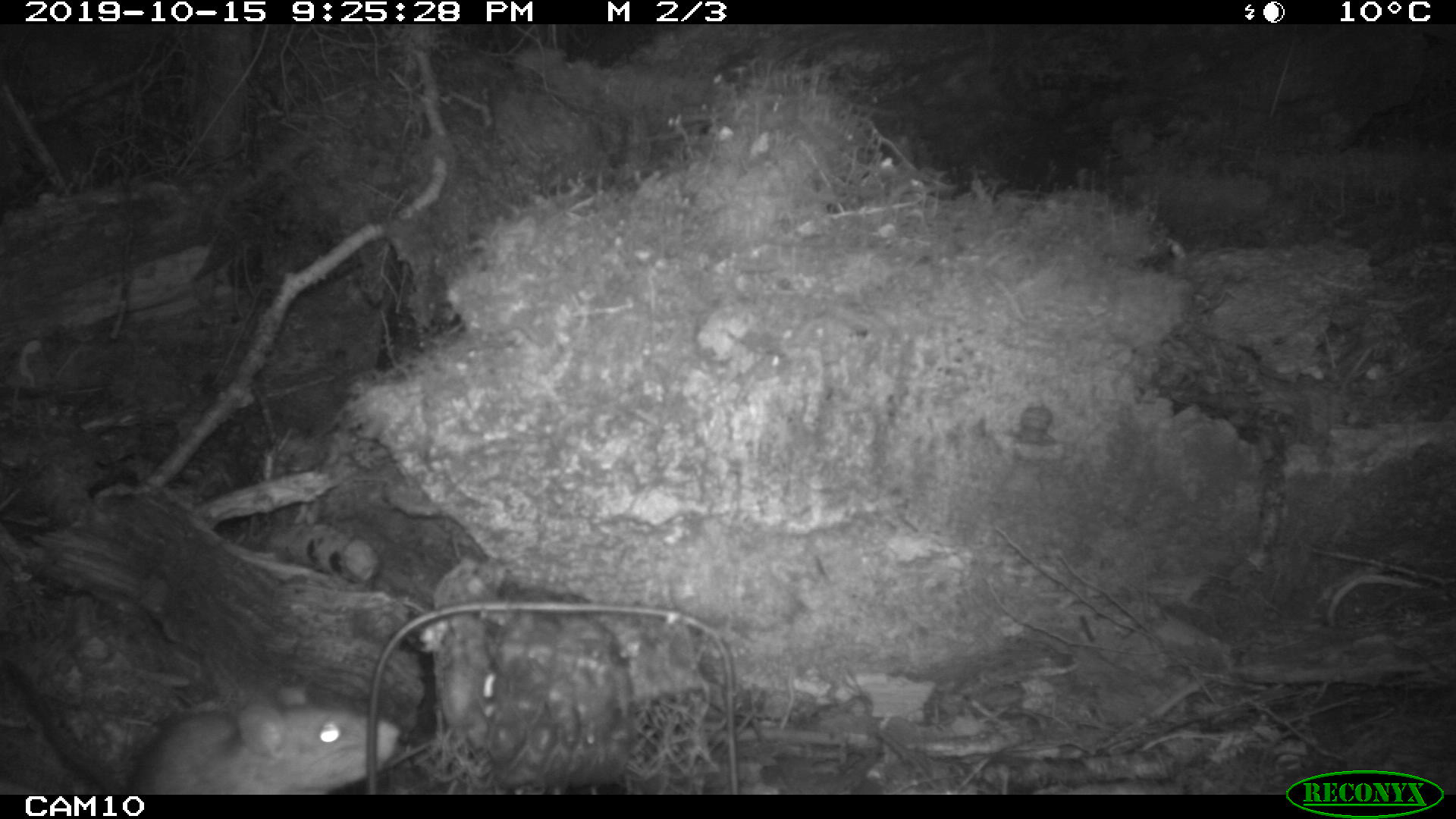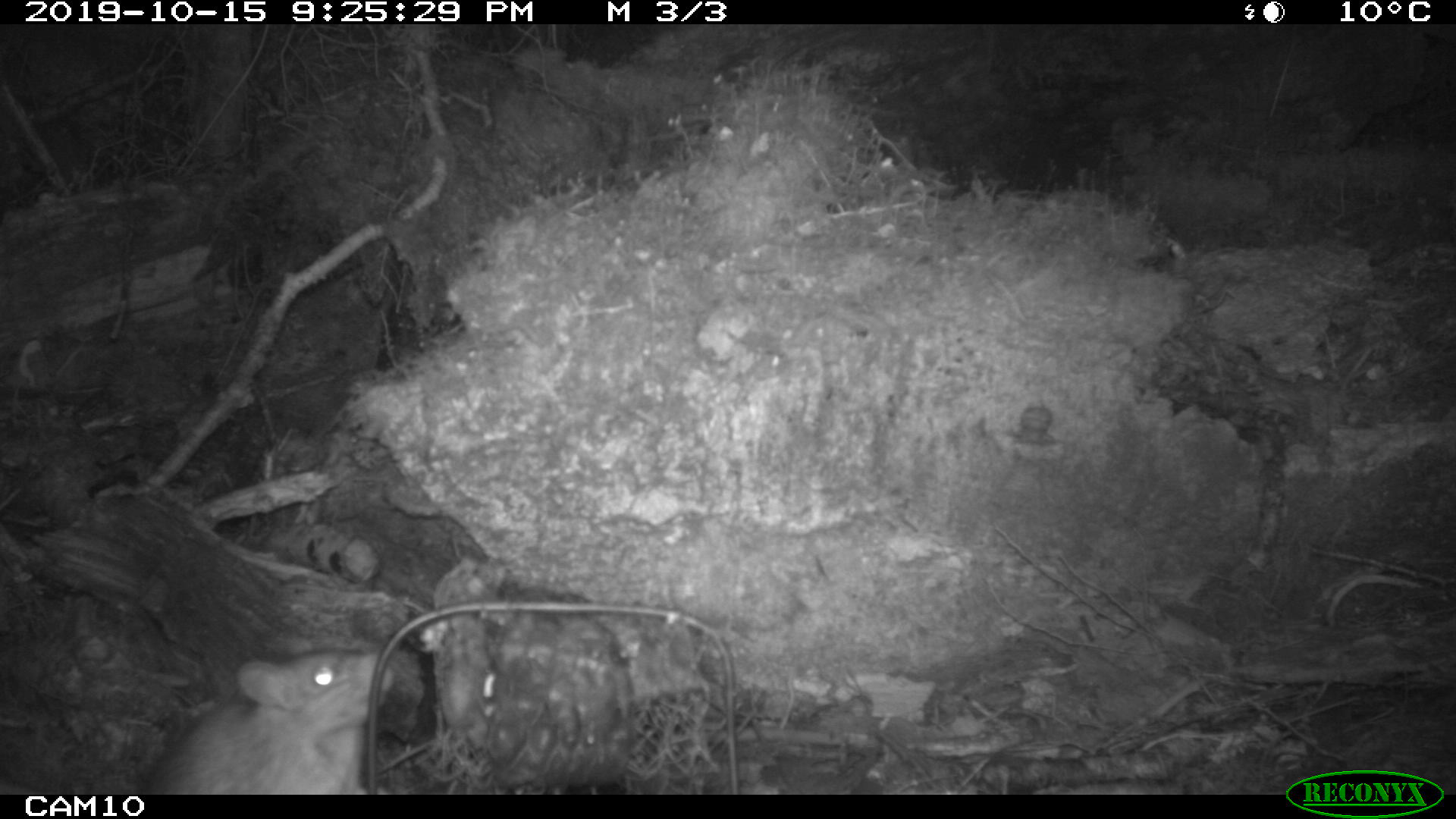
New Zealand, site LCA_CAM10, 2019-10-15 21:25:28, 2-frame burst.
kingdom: Animalia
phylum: Chordata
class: Mammalia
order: Rodentia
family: Muridae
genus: Rattus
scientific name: Rattus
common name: rat